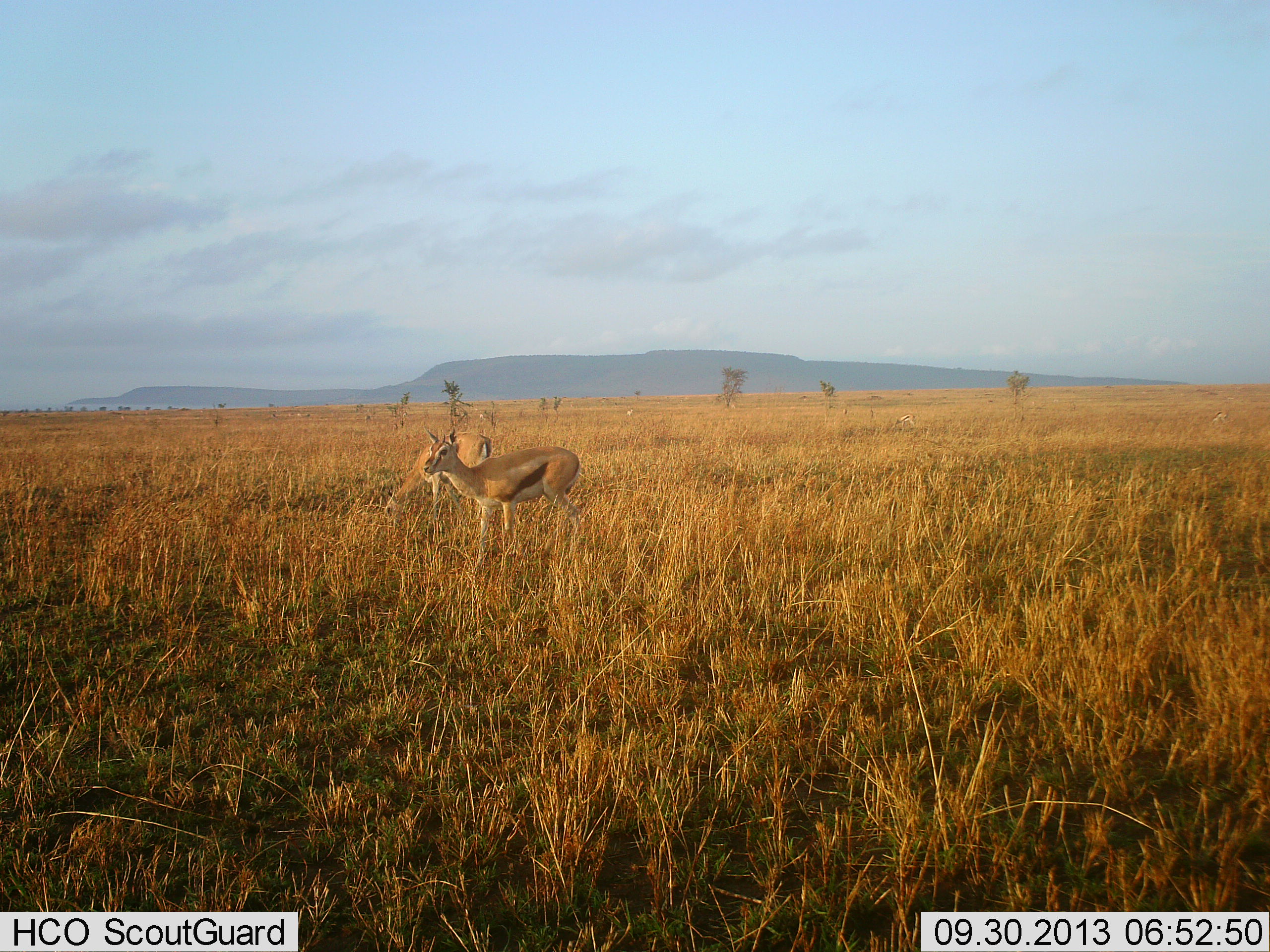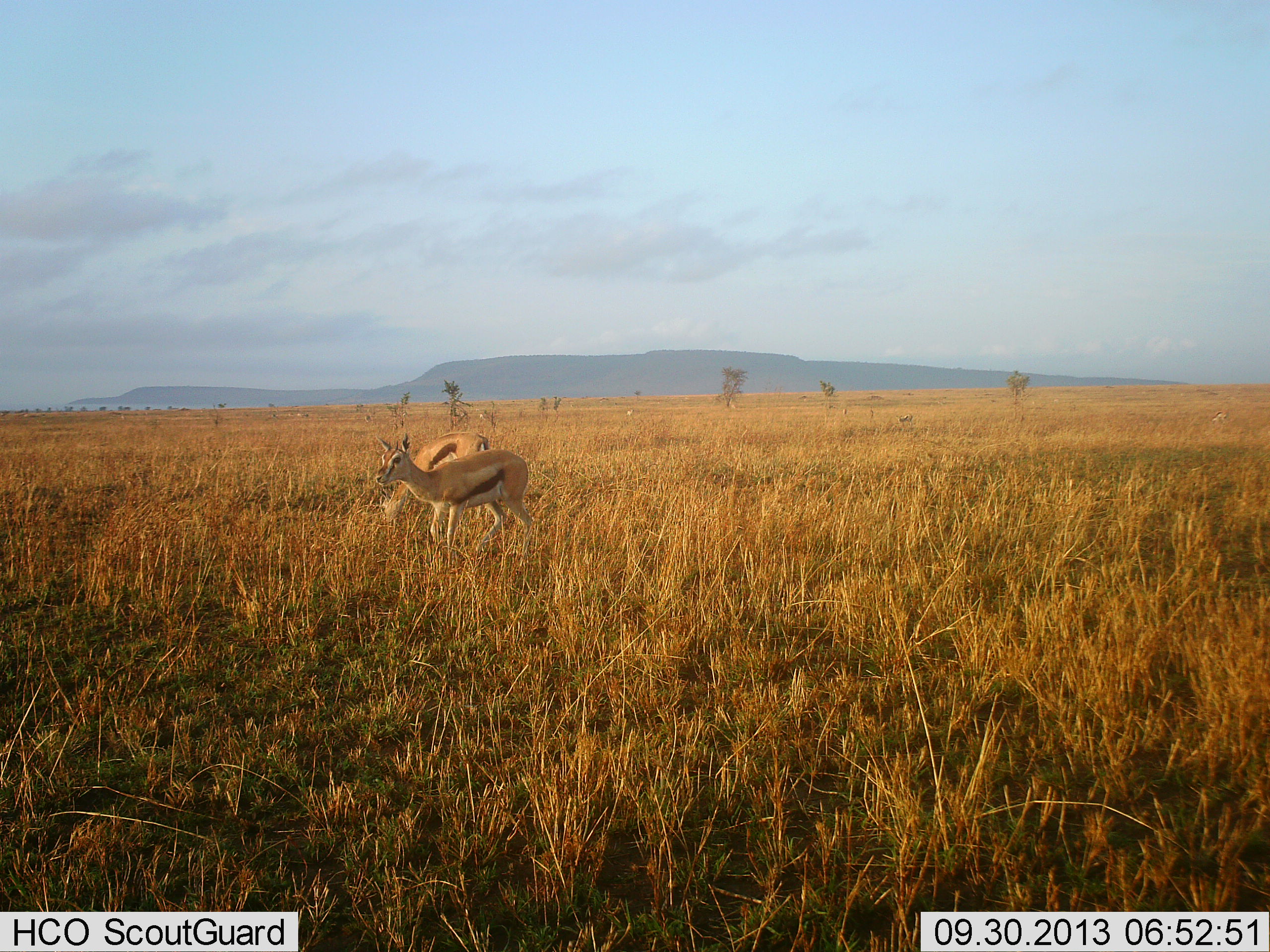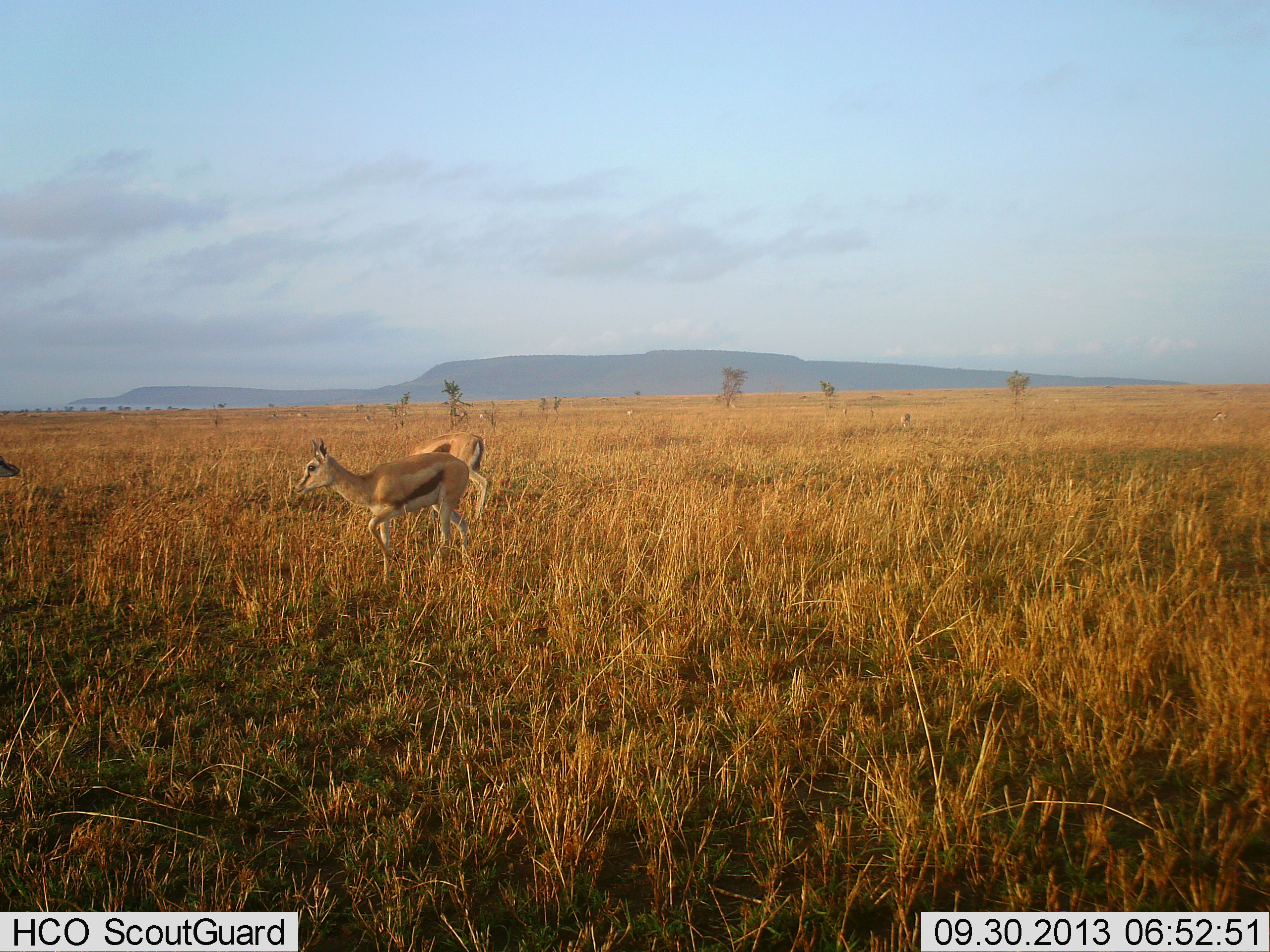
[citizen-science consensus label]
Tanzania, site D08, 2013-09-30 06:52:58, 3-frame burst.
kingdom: Animalia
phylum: Chordata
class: Mammalia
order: Artiodactyla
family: Bovidae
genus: Eudorcas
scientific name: Eudorcas thomsonii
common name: thomson's gazelle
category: gazellethomsons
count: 4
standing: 50%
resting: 0%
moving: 80%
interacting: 0%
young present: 0%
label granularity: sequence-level